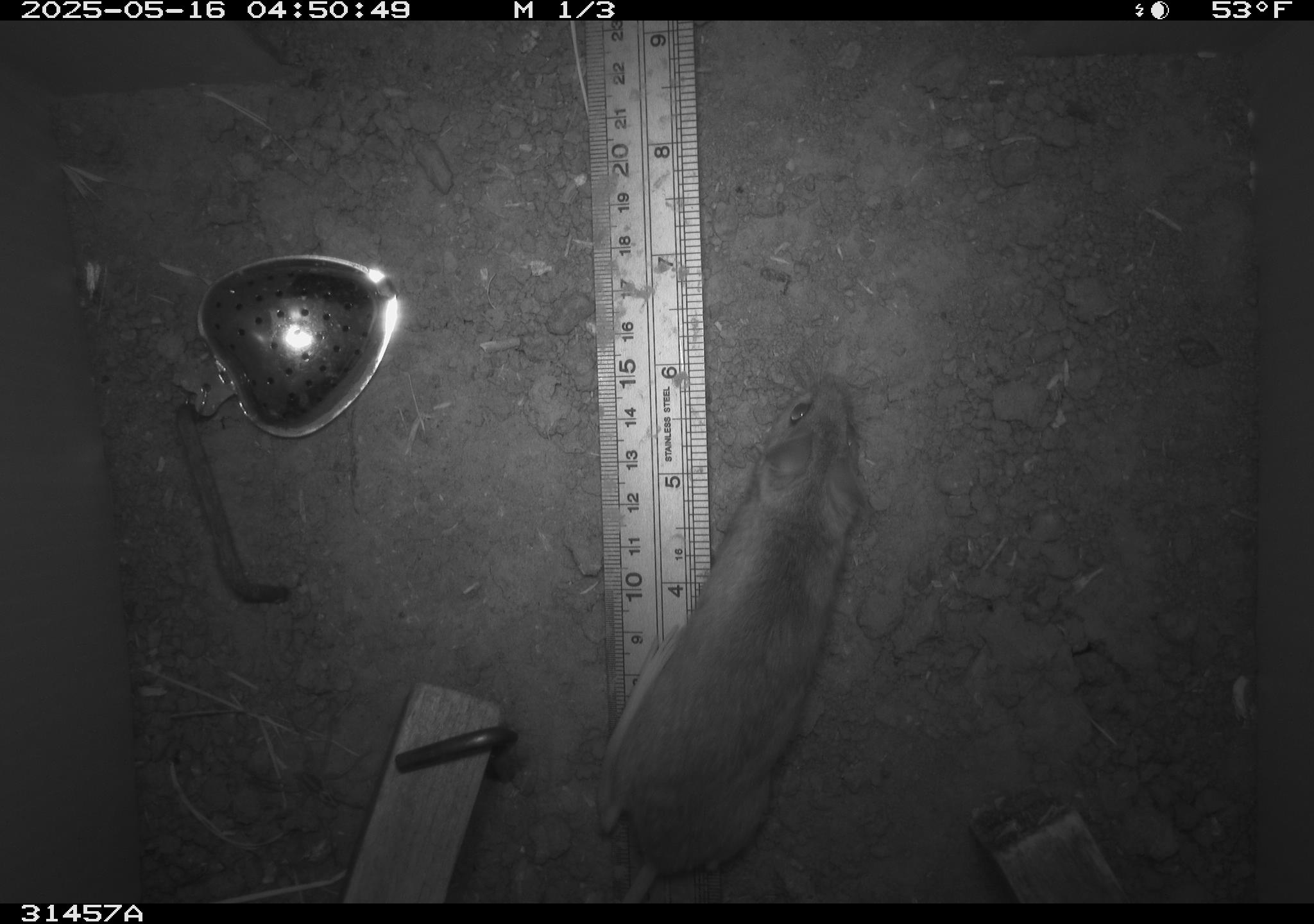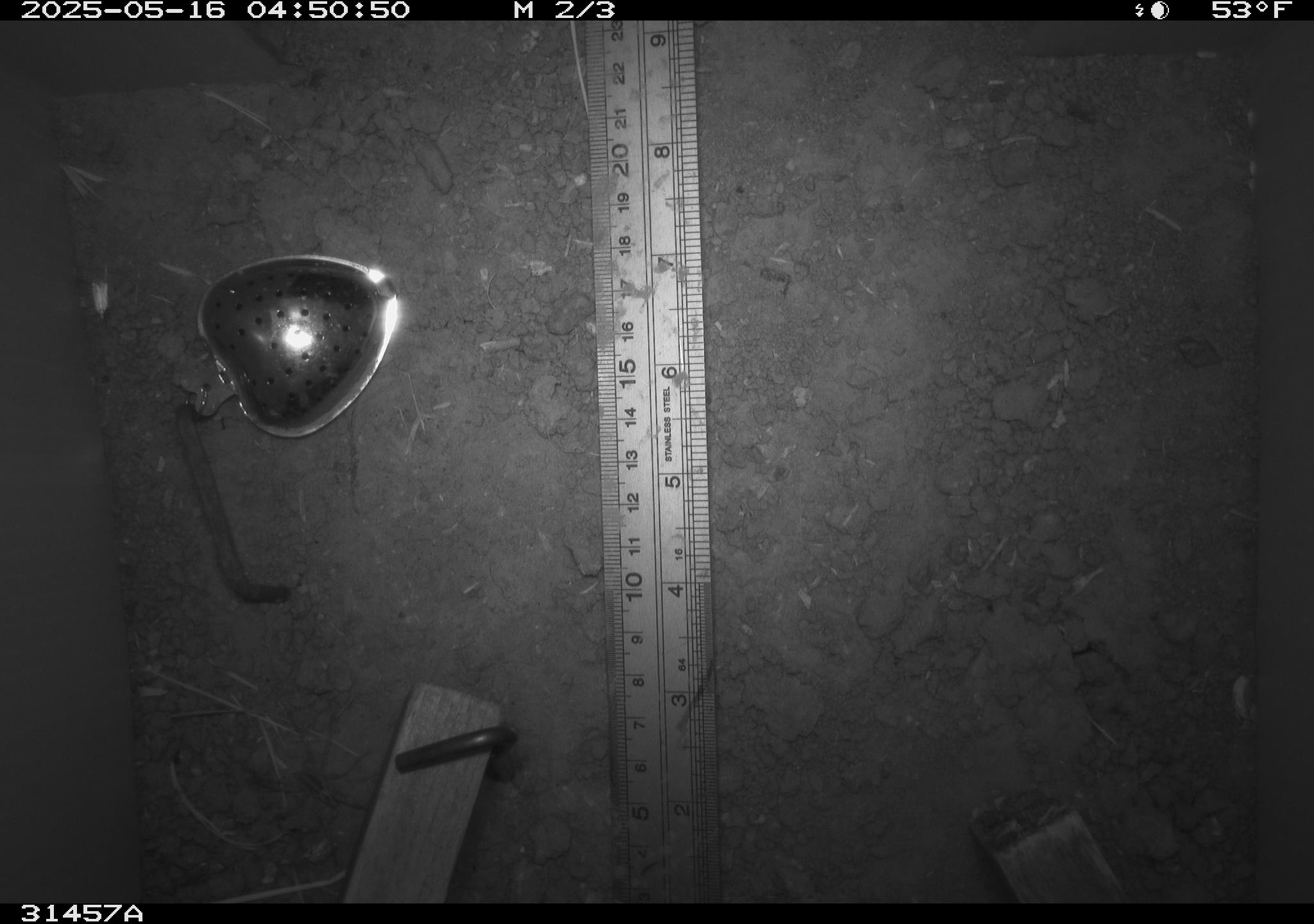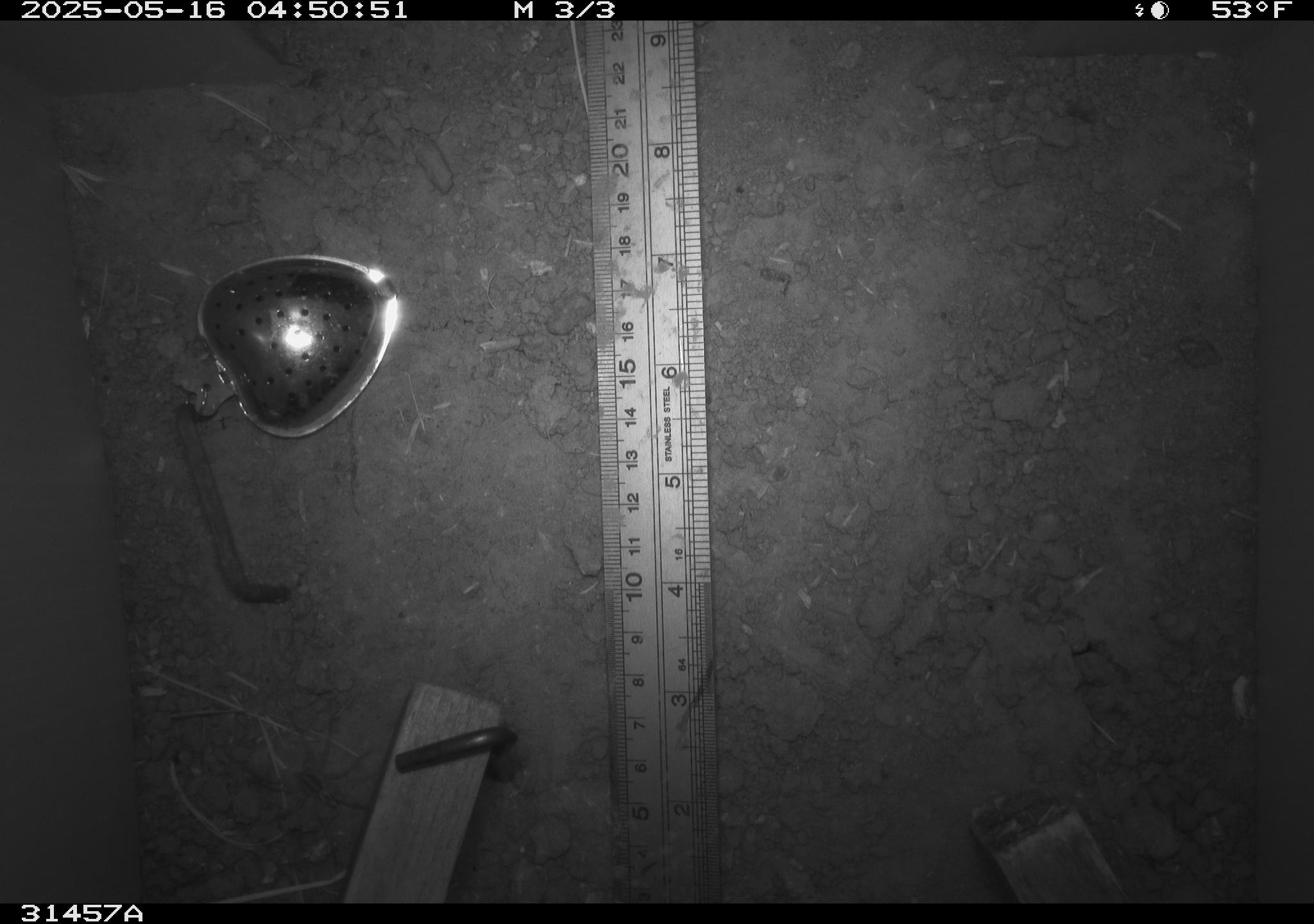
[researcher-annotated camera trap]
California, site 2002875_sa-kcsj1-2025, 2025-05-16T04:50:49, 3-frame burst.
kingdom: Animalia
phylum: Chordata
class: Mammalia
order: Rodentia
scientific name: Rodentia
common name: rodent